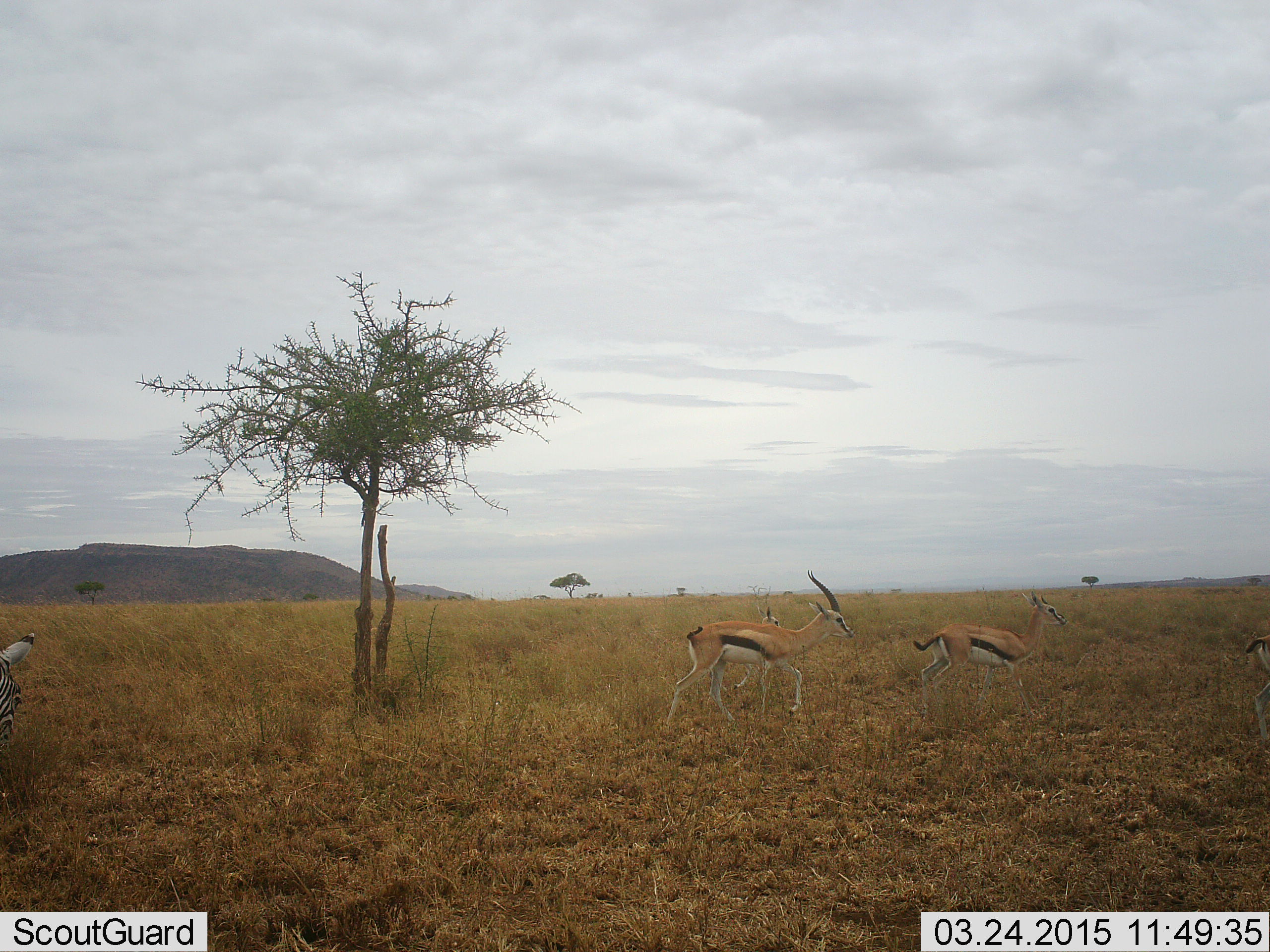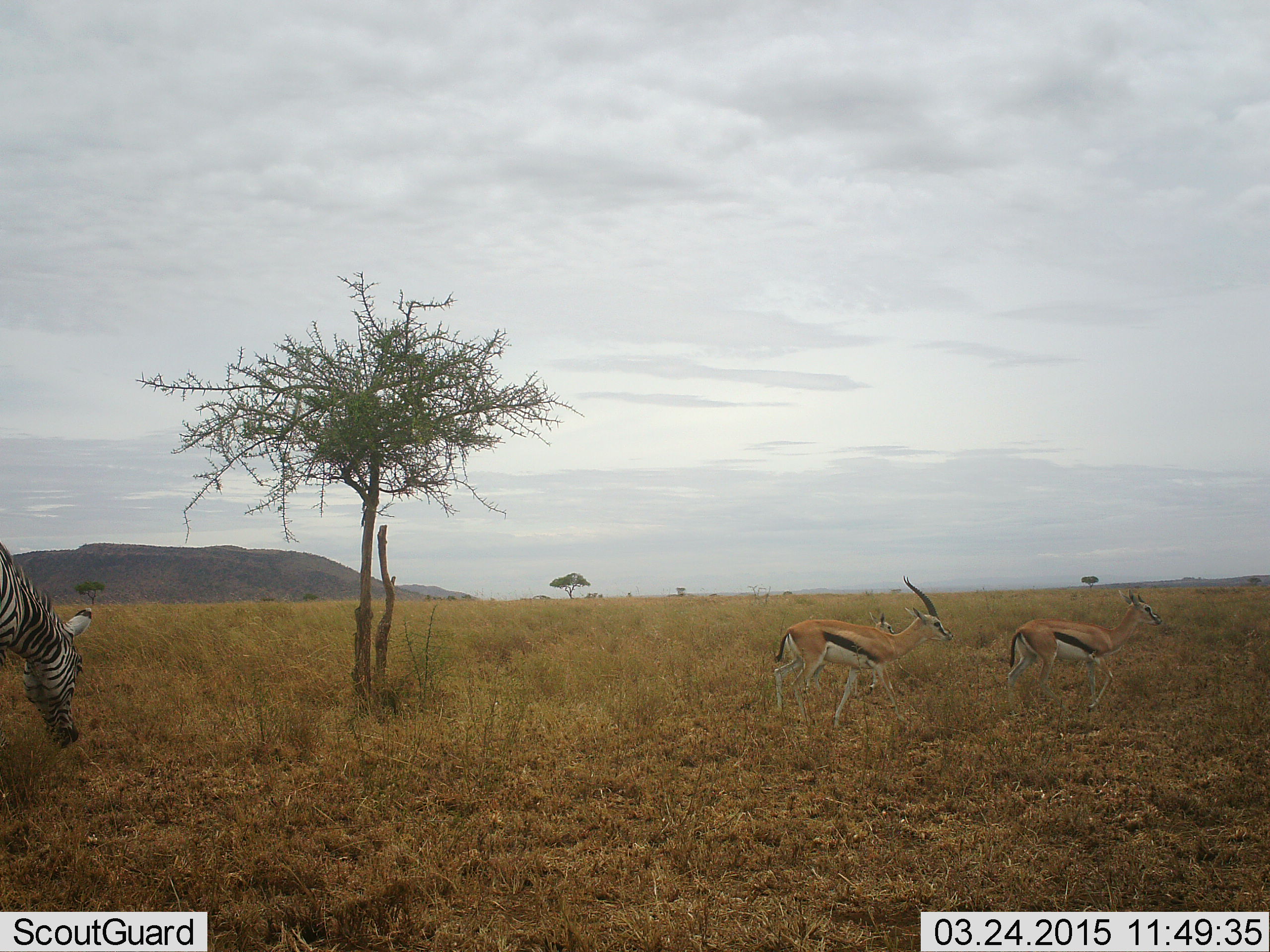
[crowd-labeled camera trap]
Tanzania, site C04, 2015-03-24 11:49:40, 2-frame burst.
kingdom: Animalia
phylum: Chordata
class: Mammalia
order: Artiodactyla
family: Bovidae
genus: Eudorcas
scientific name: Eudorcas thomsonii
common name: thomson's gazelle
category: gazellethomsons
Gazellethomsons (thomson's gazelle) (Eudorcas thomsonii), count 3. Behavior (volunteer vote fractions): standing 30%, resting 10%, moving 70%, interacting 0%. Young present (vote fraction): 40%. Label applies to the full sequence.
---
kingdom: Animalia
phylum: Chordata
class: Mammalia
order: Perissodactyla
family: Equidae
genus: Equus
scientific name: Equus quagga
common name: plains zebra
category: zebra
Zebra (plains zebra) (Equus quagga), count 1. Behavior (volunteer vote fractions): standing 27%, resting 9%, moving 27%, interacting 0%. Young present (vote fraction): 0%. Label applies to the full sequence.